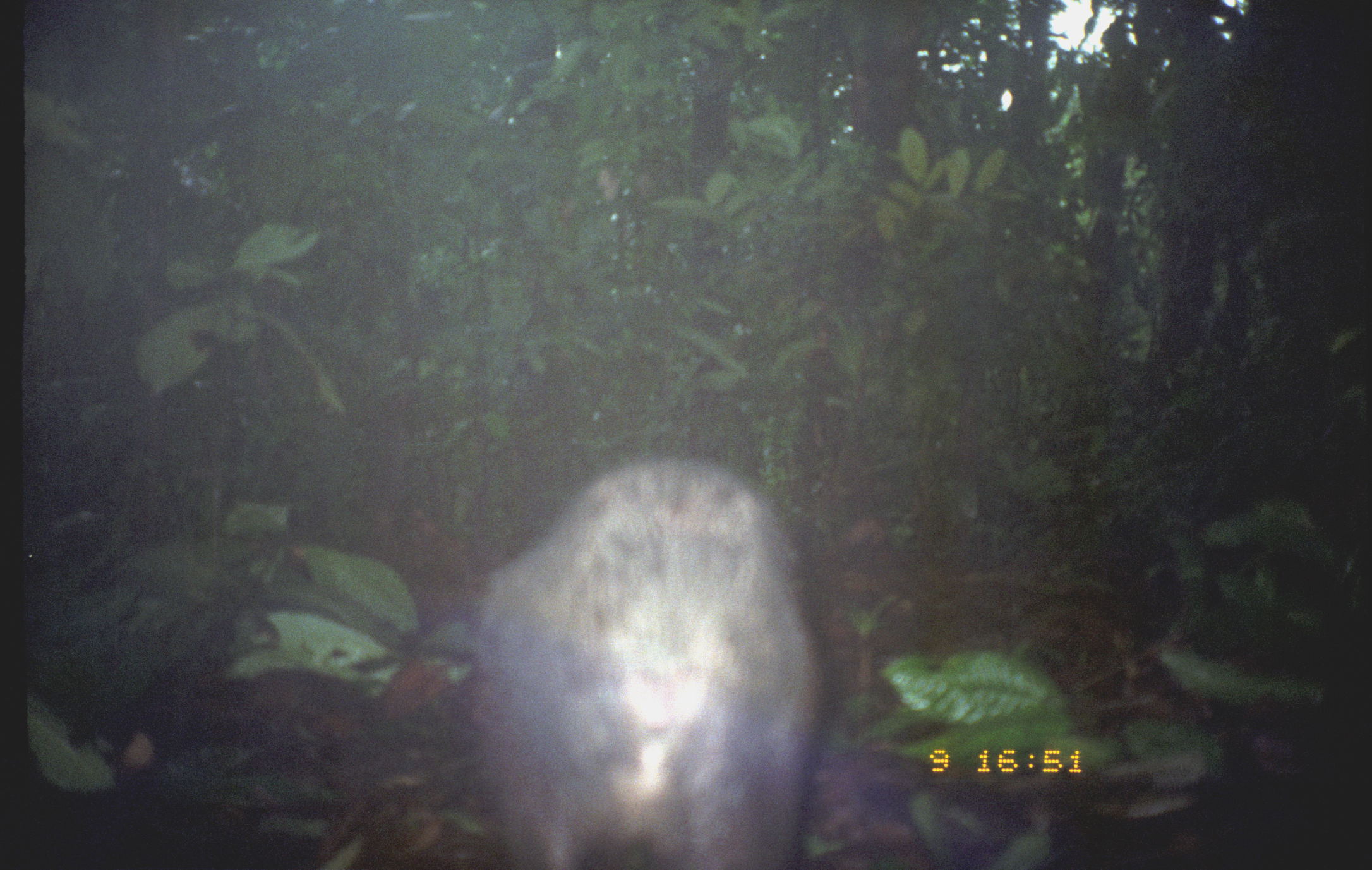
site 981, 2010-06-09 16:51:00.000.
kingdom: Animalia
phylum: Chordata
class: Mammalia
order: Artiodactyla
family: Tayassuidae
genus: Pecari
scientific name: Pecari tajacu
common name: collared peccary